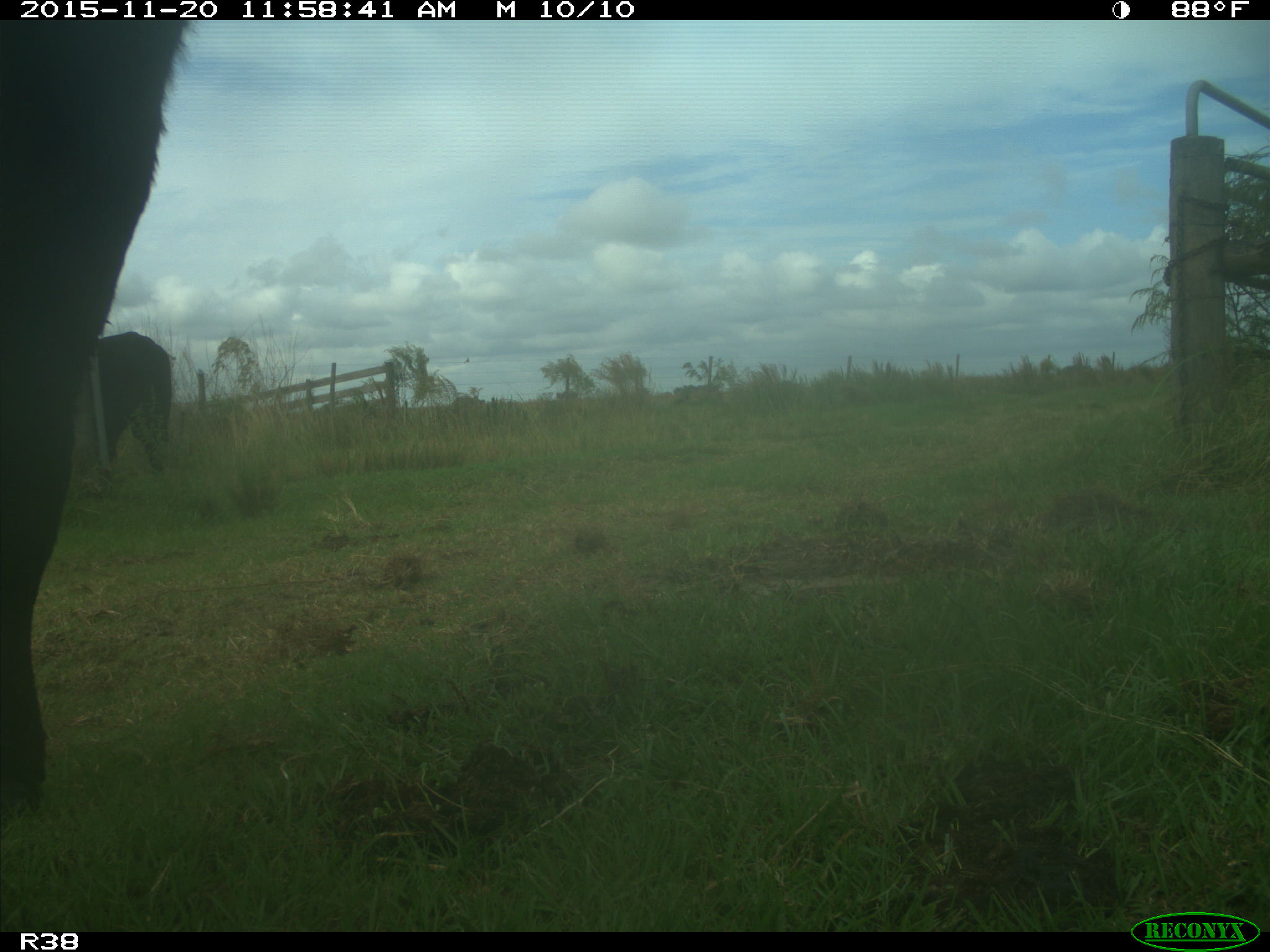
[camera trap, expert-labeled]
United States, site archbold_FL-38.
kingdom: Animalia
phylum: Chordata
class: Mammalia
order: Artiodactyla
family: Bovidae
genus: Bos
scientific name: Bos taurus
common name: domestic cow